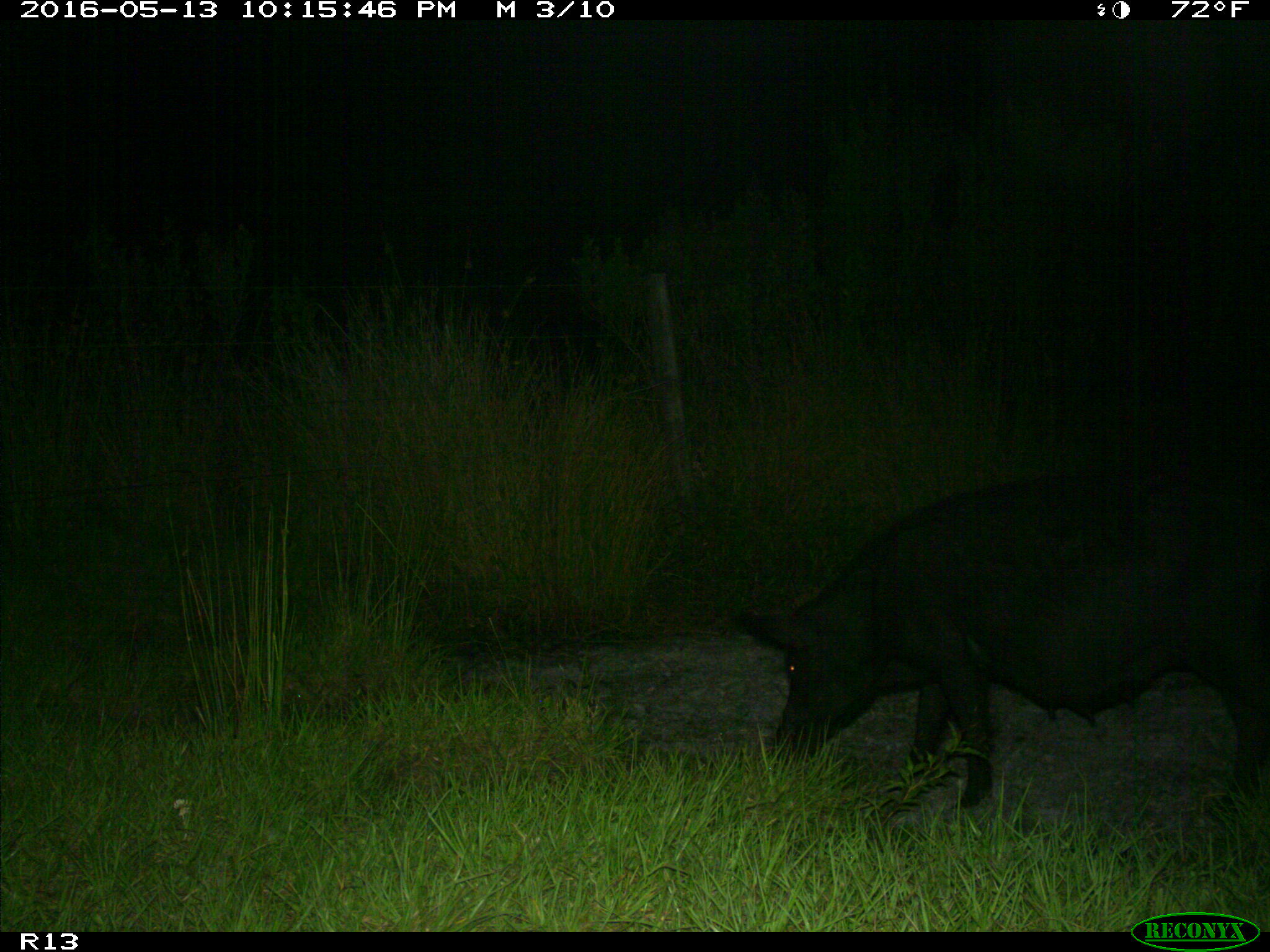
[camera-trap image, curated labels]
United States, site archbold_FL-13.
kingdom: Animalia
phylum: Chordata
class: Mammalia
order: Artiodactyla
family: Suidae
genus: Sus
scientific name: Sus scrofa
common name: wild boar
Sus scrofa (wild boar).